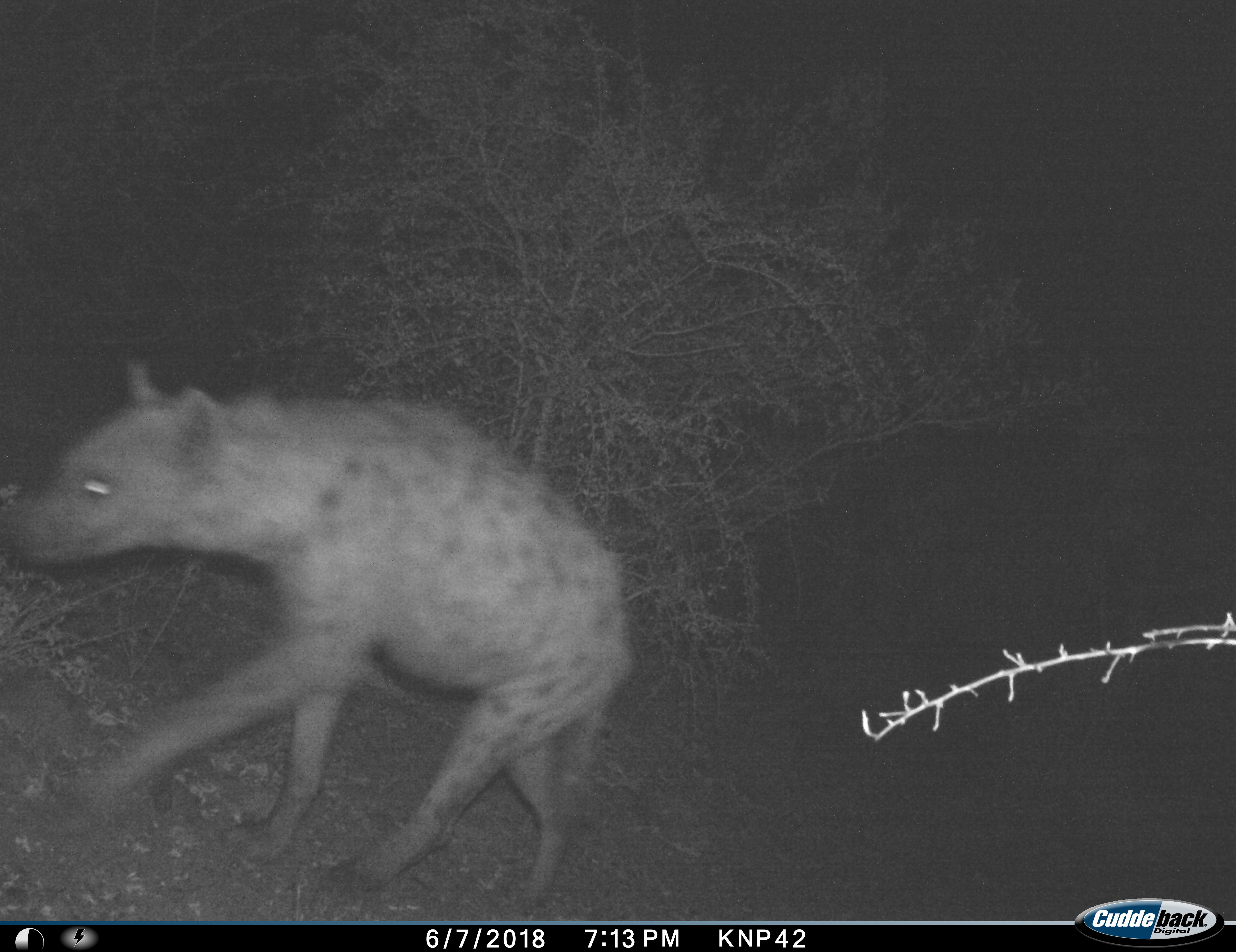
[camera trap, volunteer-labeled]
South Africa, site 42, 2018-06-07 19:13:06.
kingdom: Animalia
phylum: Chordata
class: Mammalia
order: Carnivora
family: Hyaenidae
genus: Crocuta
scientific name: Crocuta crocuta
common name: spotted hyena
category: hyenaspotted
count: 1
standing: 0%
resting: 0%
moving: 100%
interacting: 0%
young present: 0%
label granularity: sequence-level